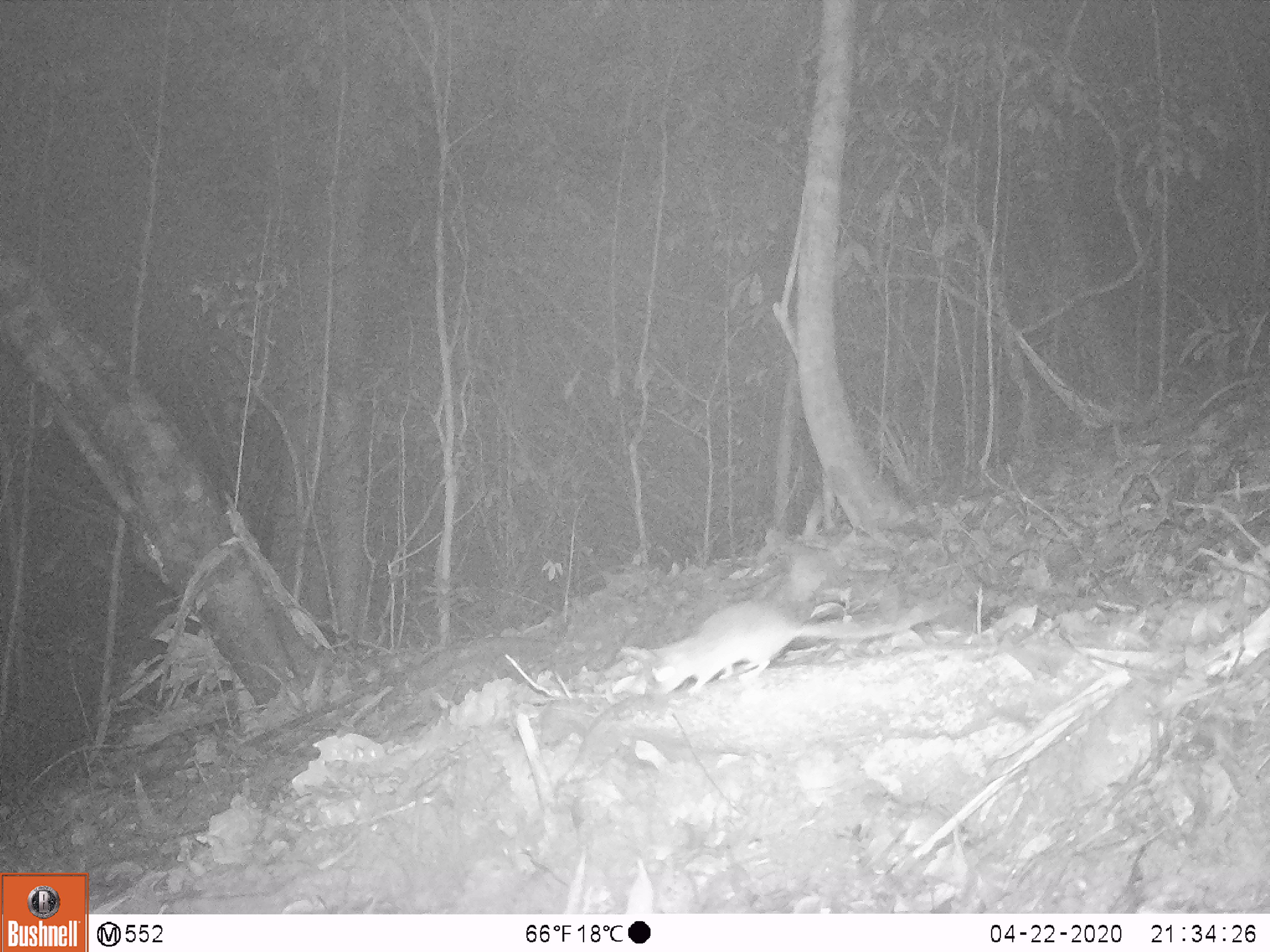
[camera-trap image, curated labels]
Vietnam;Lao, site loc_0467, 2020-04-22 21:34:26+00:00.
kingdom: Animalia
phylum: Chordata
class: Mammalia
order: Rodentia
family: Muridae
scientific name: Muridae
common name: old-world mice and rats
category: unidentified murid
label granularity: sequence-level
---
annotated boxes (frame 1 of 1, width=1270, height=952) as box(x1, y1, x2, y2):
unidentified murid: box(648, 596, 946, 695)